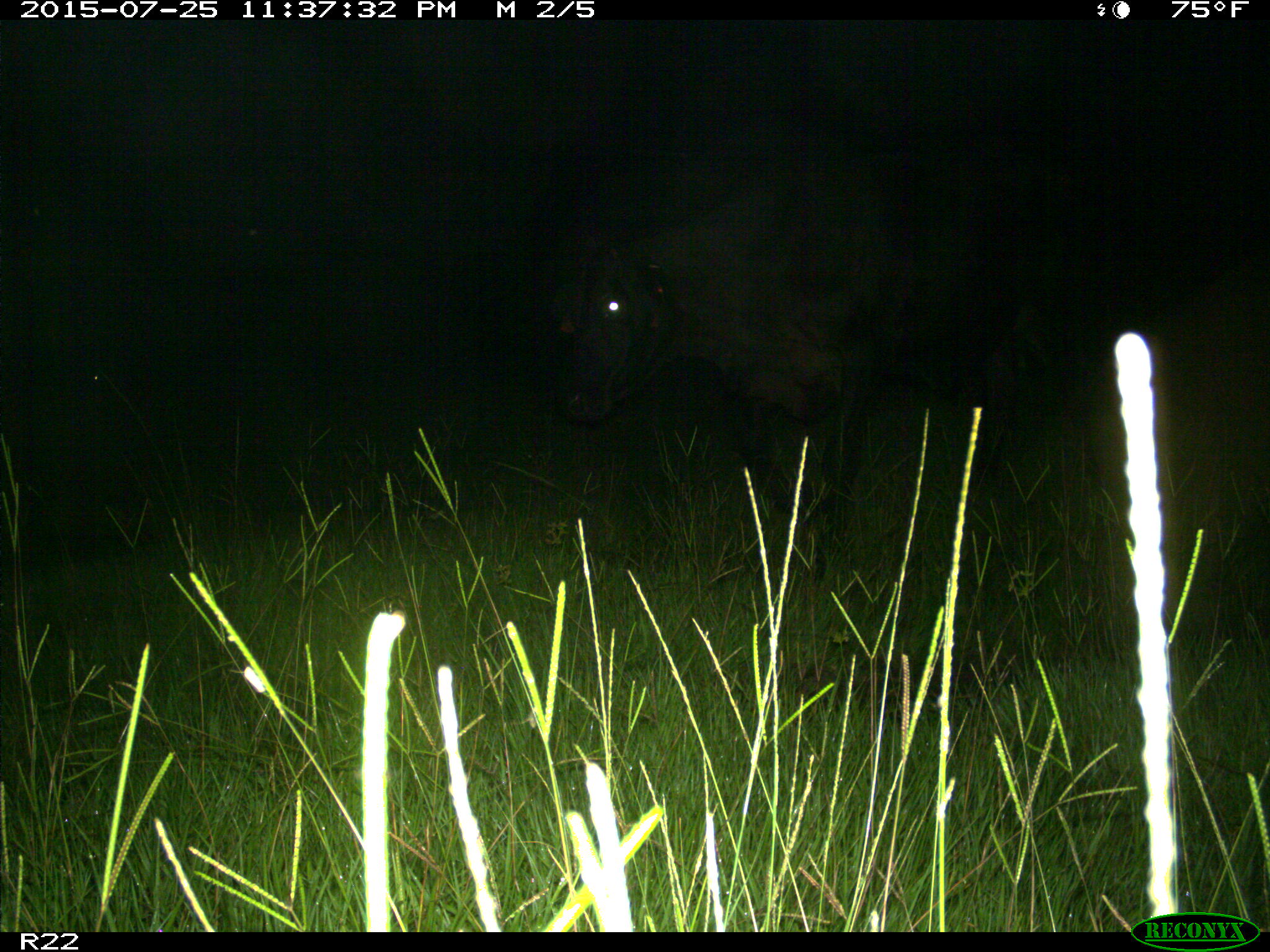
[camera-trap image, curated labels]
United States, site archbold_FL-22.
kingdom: Animalia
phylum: Chordata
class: Mammalia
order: Artiodactyla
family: Bovidae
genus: Bos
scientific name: Bos taurus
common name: domestic cow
Bos taurus (domestic cow).